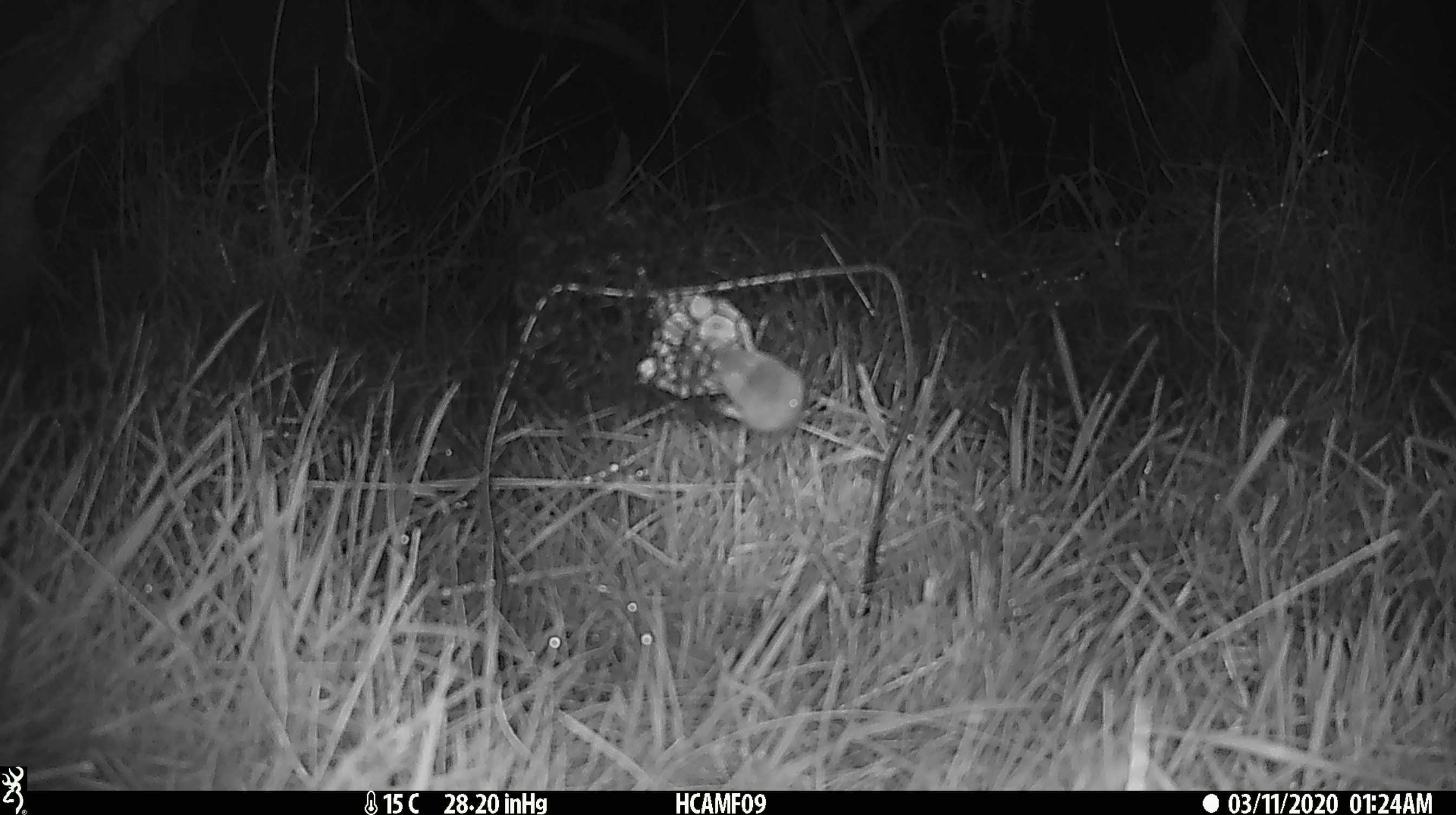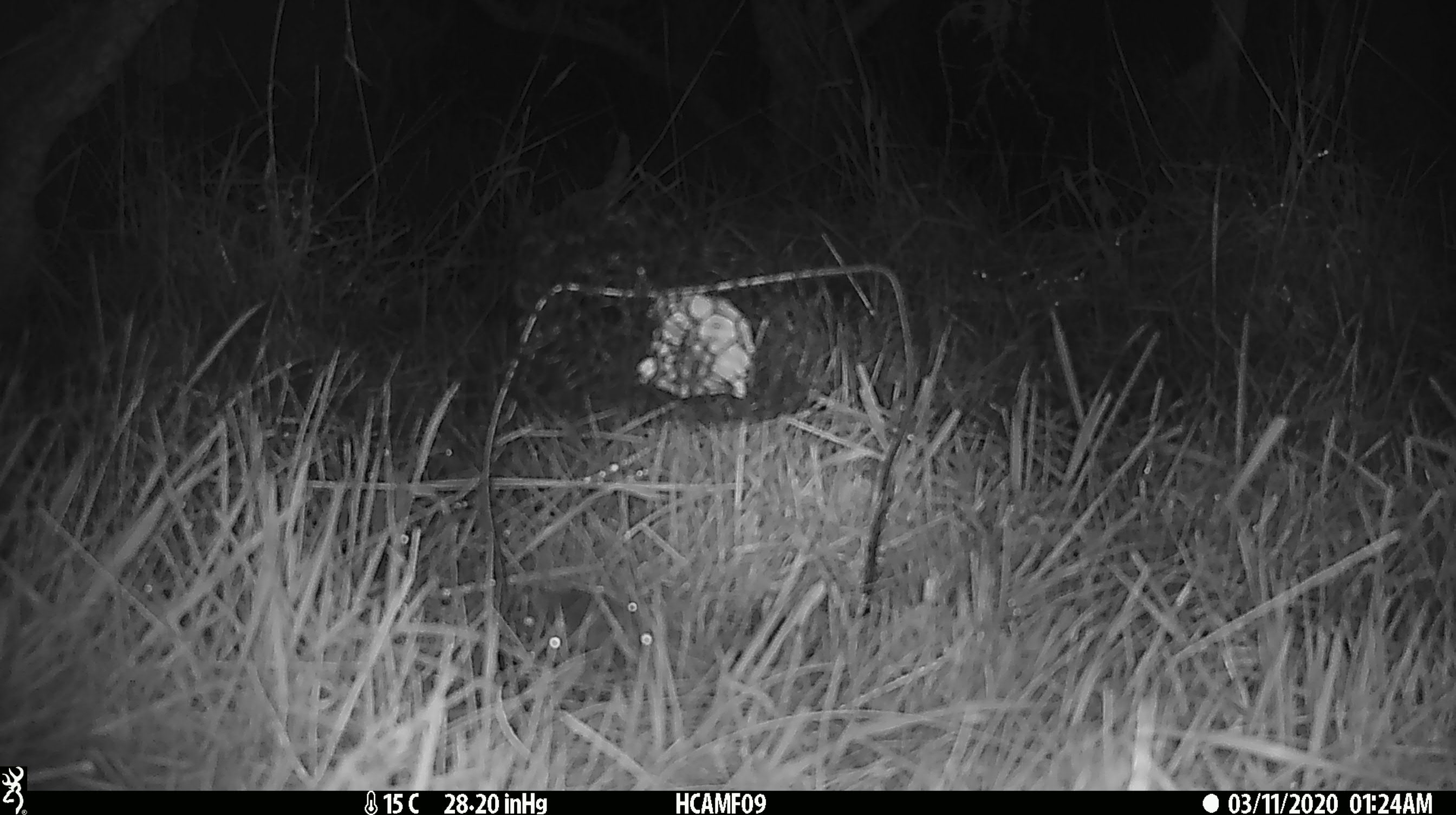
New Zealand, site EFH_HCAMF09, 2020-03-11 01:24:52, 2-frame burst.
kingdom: Animalia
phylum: Chordata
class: Mammalia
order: Rodentia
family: Muridae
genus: Mus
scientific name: Mus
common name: mouse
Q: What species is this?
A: Mouse (Mus).